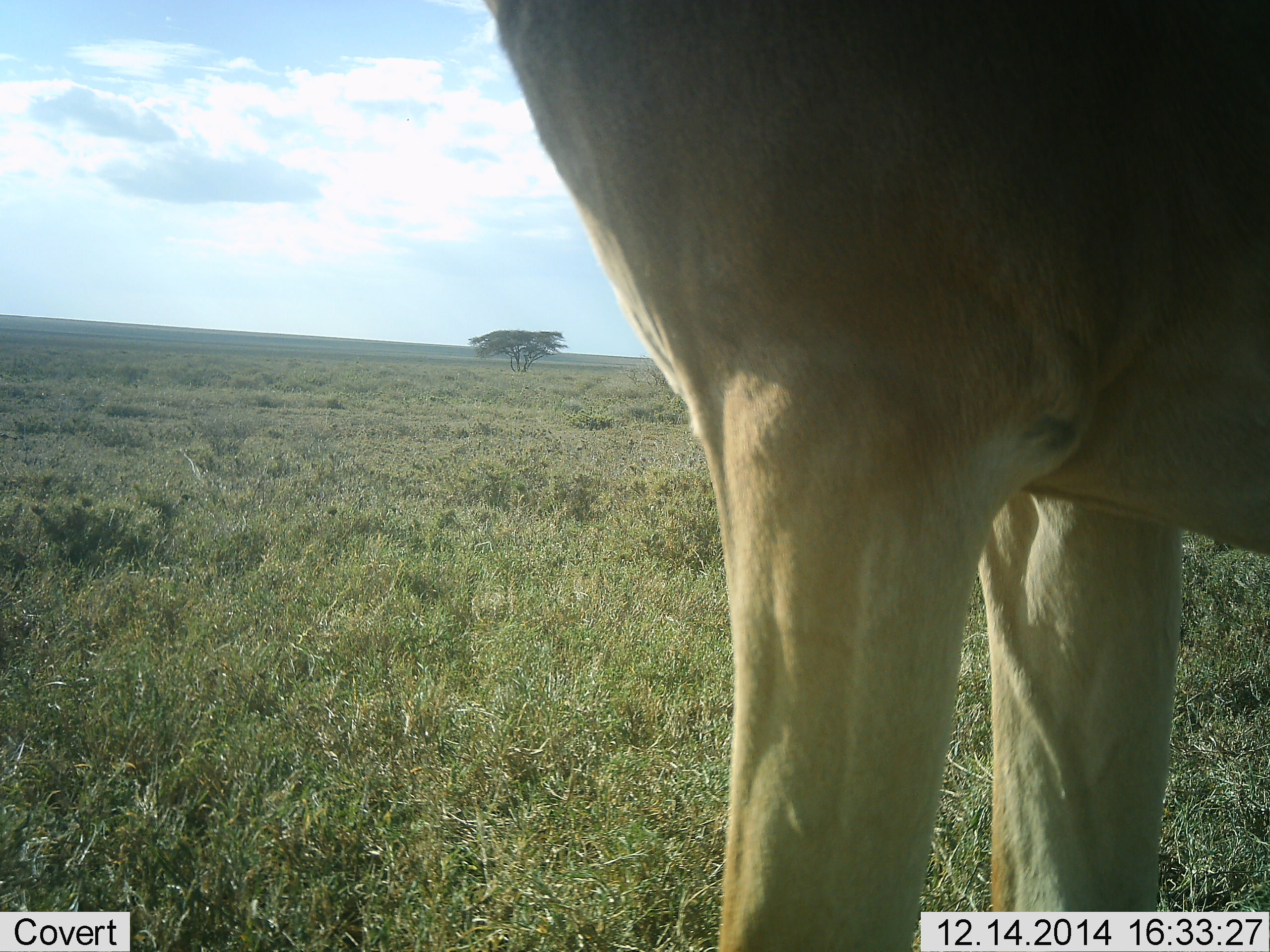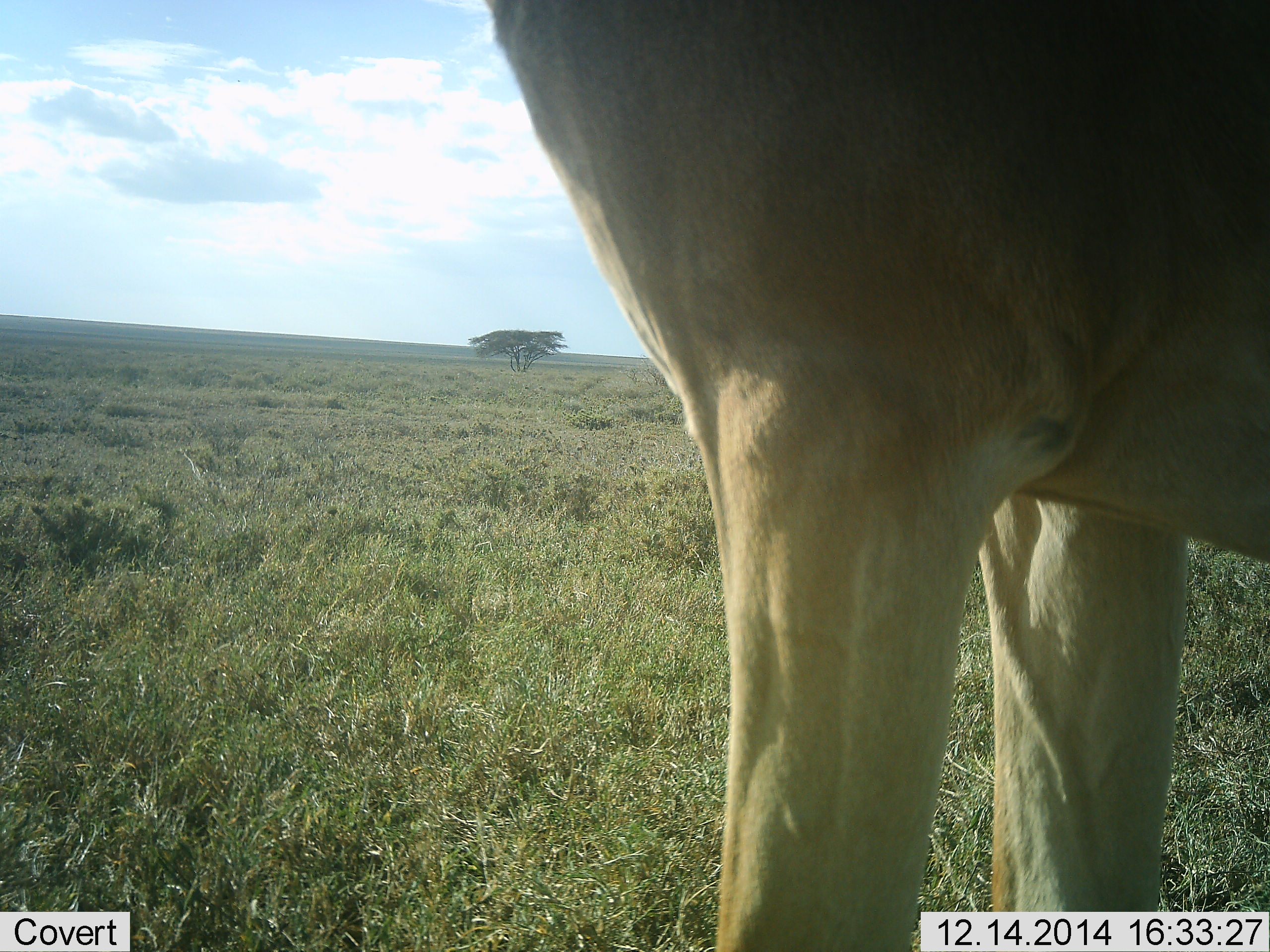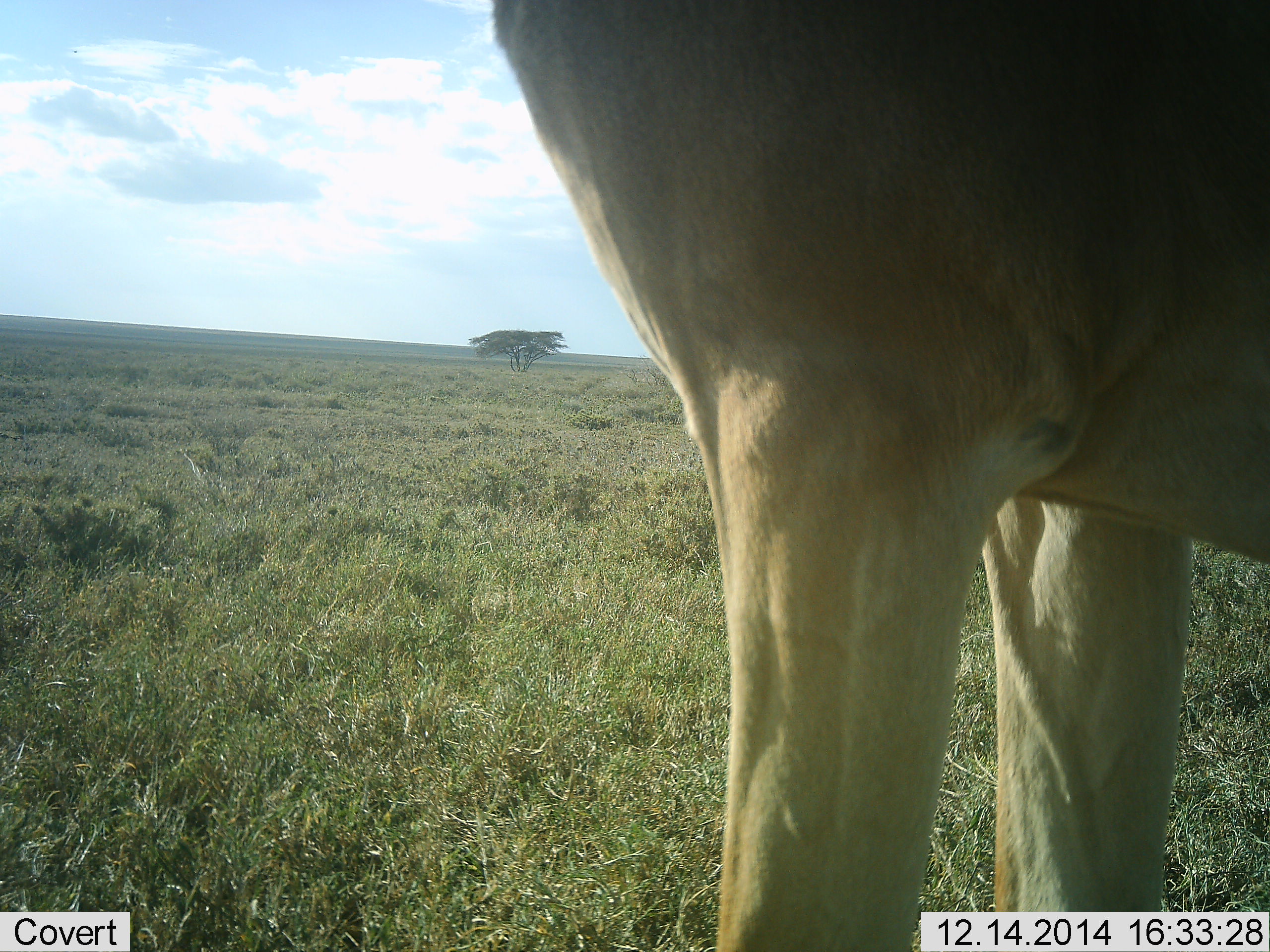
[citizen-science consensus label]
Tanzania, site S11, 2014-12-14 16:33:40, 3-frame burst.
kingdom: Animalia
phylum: Chordata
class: Mammalia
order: Artiodactyla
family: Bovidae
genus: Alcelaphus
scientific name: Alcelaphus buselaphus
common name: hartebeest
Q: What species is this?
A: Hartebeest (Alcelaphus buselaphus).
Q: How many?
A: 1.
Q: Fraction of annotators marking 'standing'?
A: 100%.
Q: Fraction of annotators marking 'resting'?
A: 0%.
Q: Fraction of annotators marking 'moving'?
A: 0%.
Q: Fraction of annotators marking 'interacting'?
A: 0%.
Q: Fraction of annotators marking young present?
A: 0%.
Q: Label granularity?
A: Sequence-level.